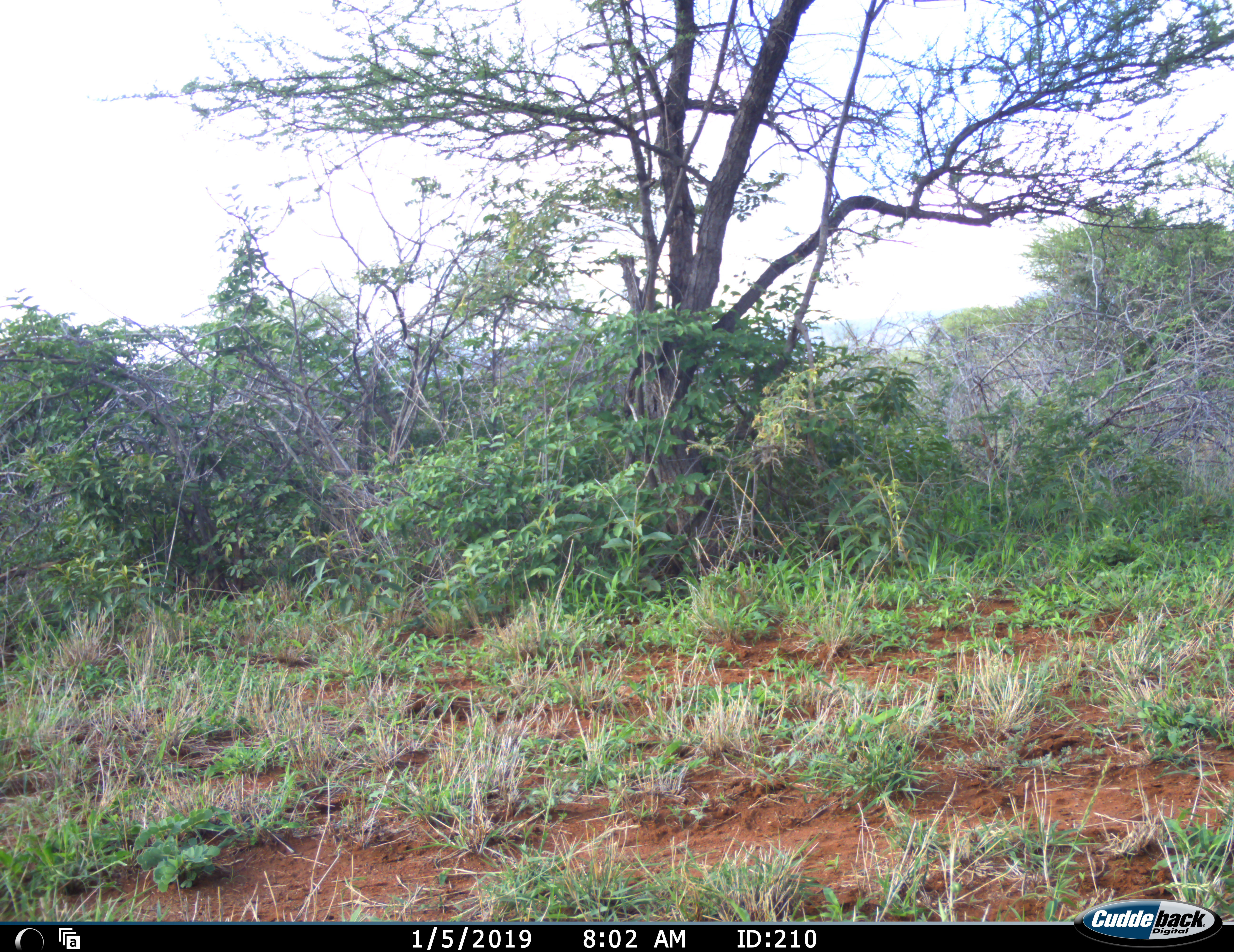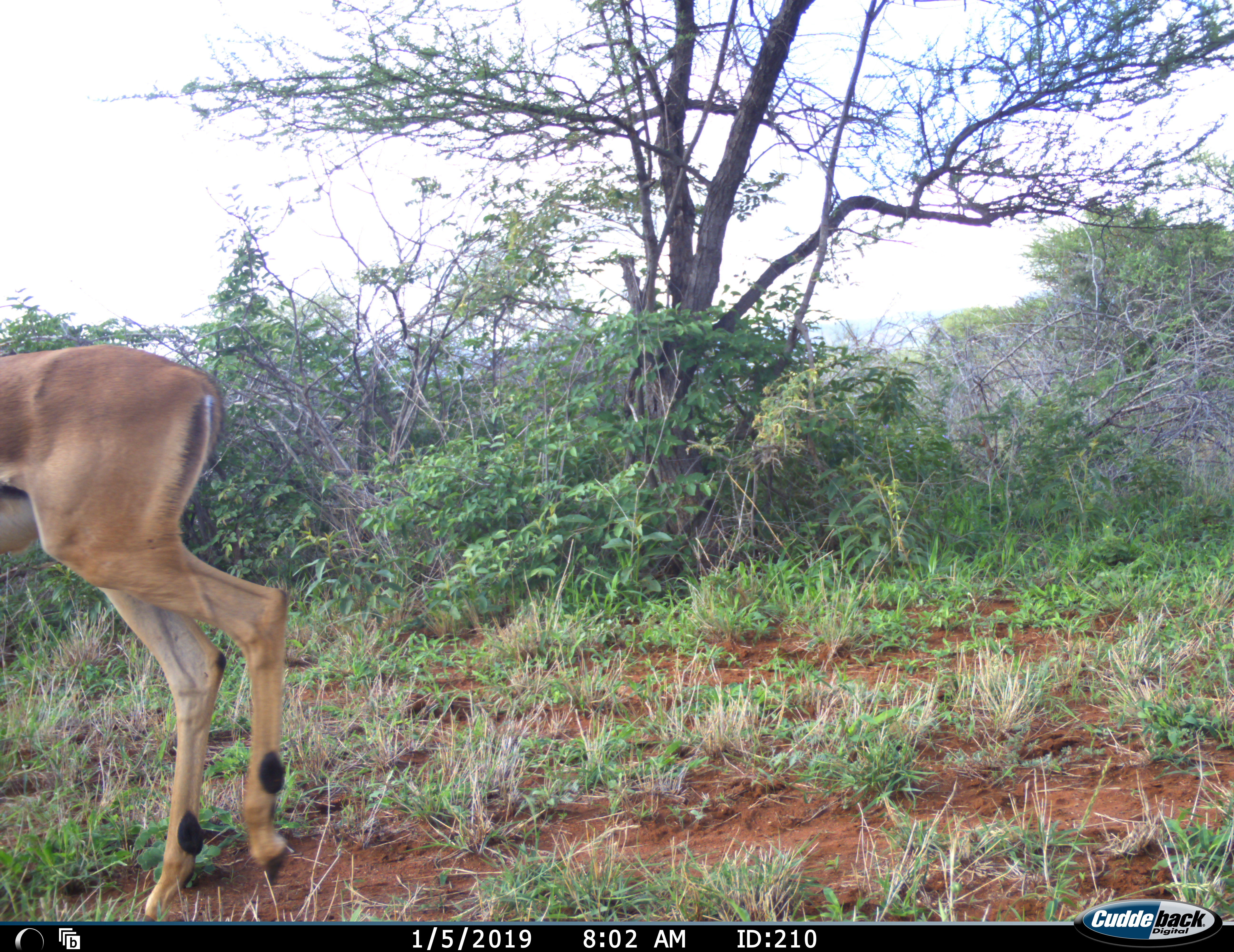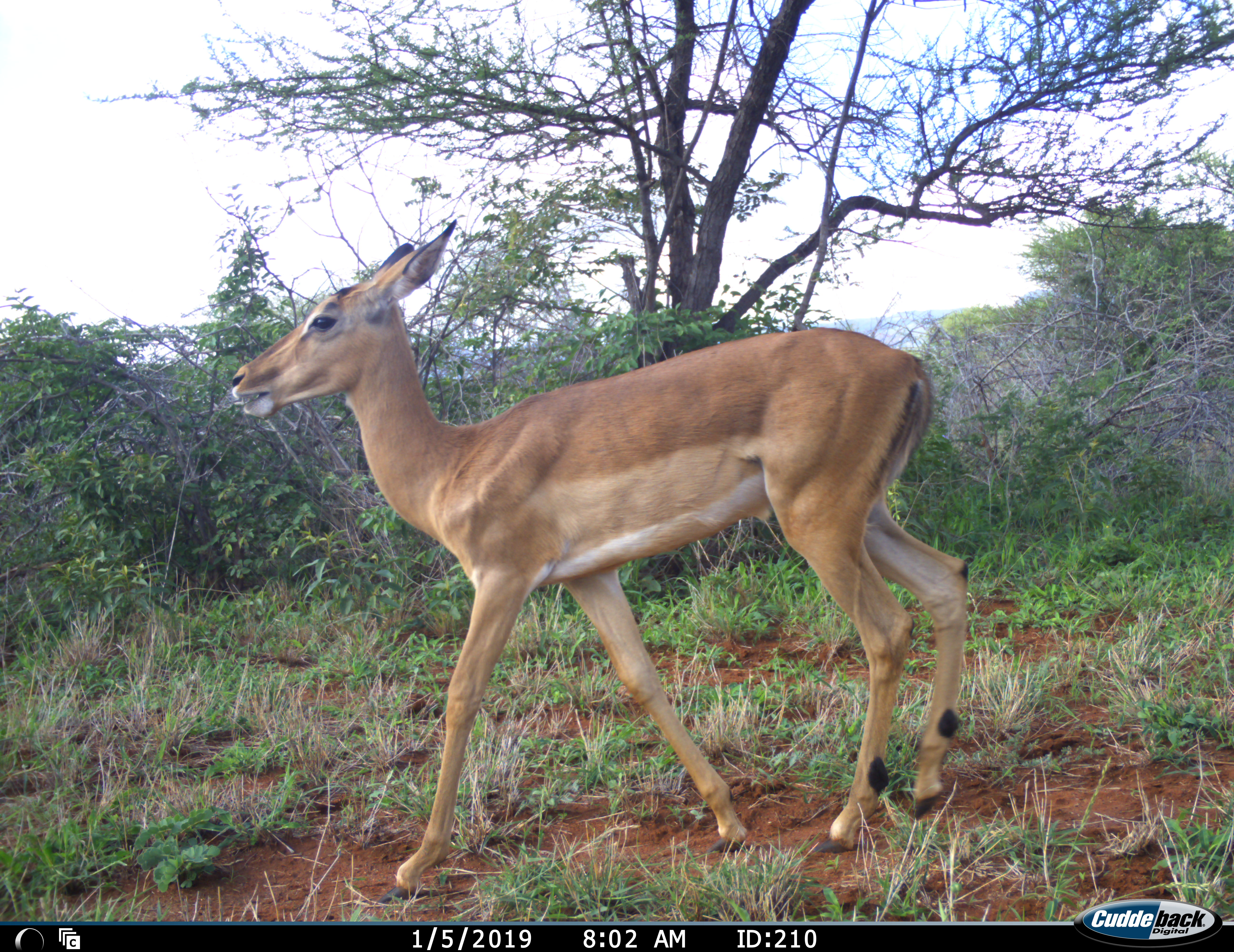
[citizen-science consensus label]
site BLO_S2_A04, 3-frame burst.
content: unidentified animal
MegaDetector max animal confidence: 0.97